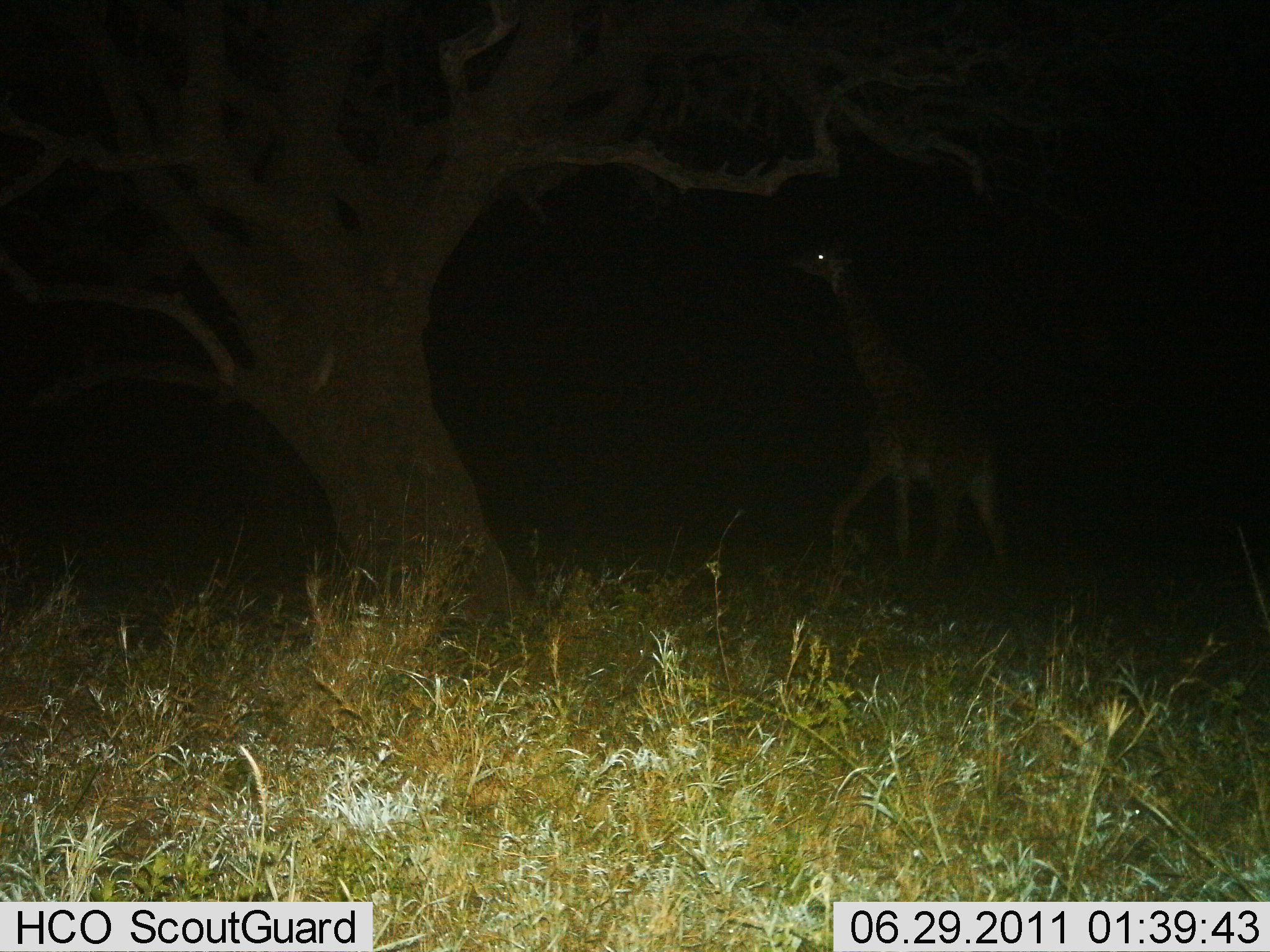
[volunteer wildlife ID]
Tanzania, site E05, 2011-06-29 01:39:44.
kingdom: Animalia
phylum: Chordata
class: Mammalia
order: Artiodactyla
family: Giraffidae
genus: Giraffa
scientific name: Giraffa camelopardalis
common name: giraffe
Giraffe (Giraffa camelopardalis), count 1. Behavior (volunteer vote fractions): standing 33%, resting 0%, moving 75%, interacting 0%. Young present (vote fraction): 0%. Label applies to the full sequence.